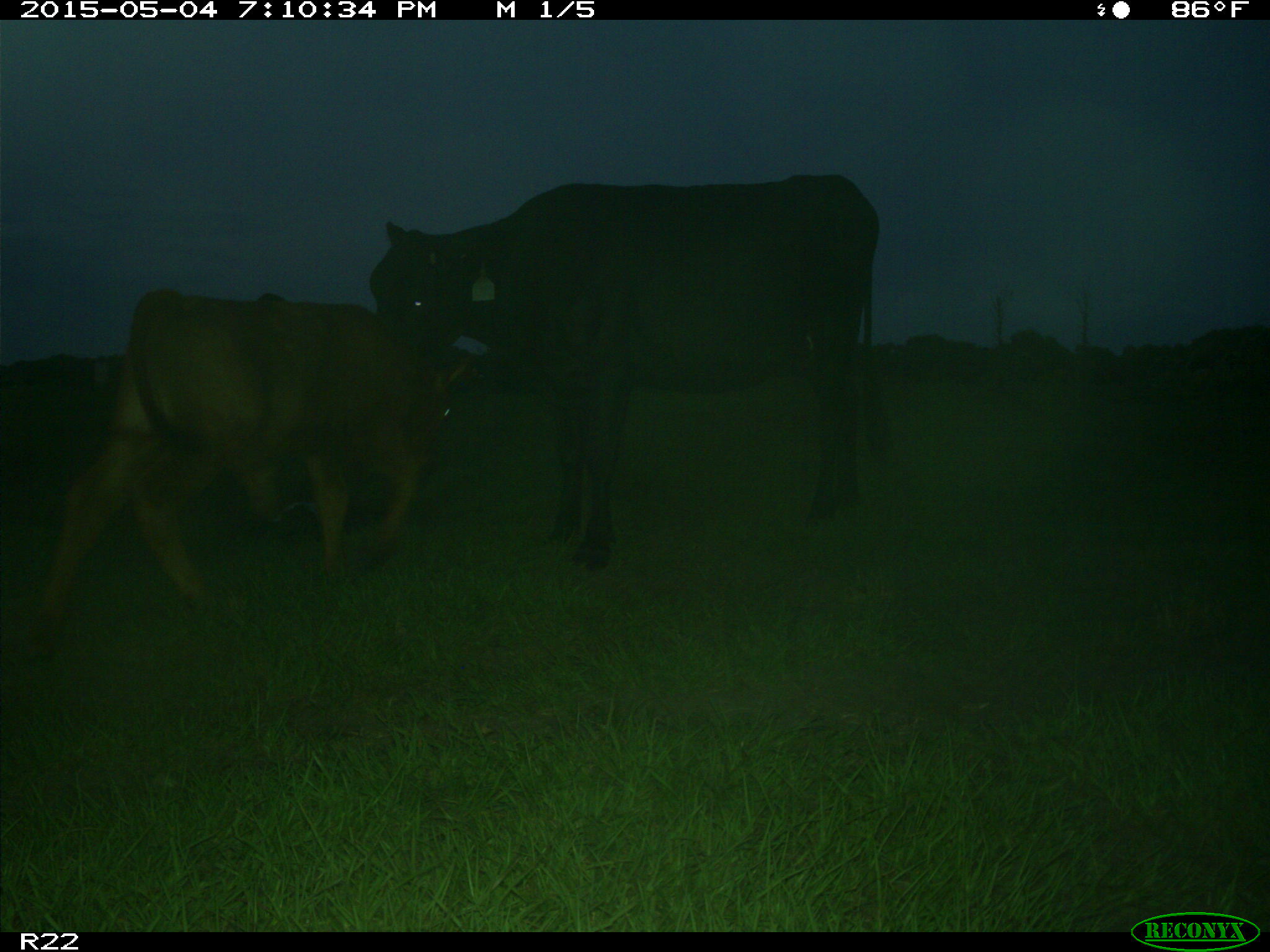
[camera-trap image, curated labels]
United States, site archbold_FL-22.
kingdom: Animalia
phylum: Chordata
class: Mammalia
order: Artiodactyla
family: Bovidae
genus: Bos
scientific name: Bos taurus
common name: domestic cow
Bos taurus (domestic cow).